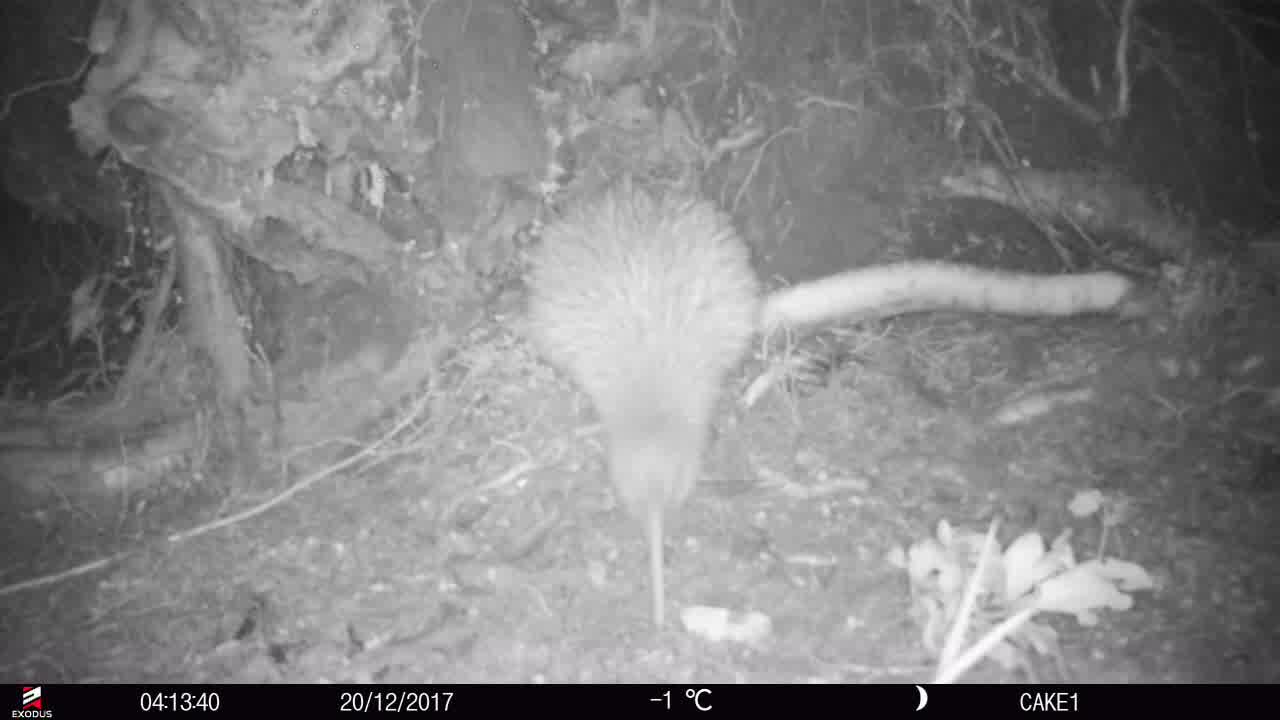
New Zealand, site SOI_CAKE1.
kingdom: Animalia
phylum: Chordata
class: Aves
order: Apterygiformes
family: Apterygidae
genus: Apteryx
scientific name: Apteryx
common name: kiwi